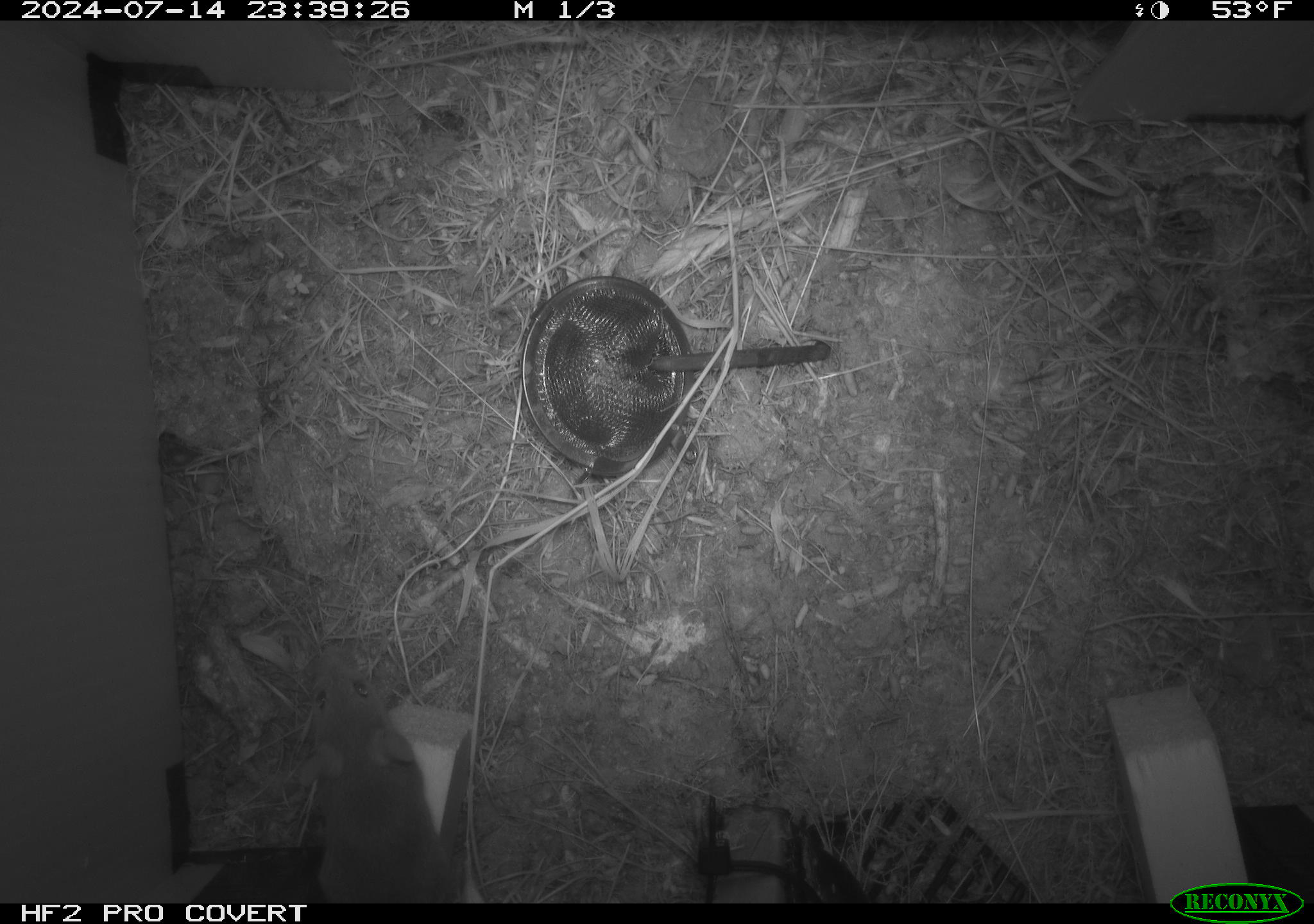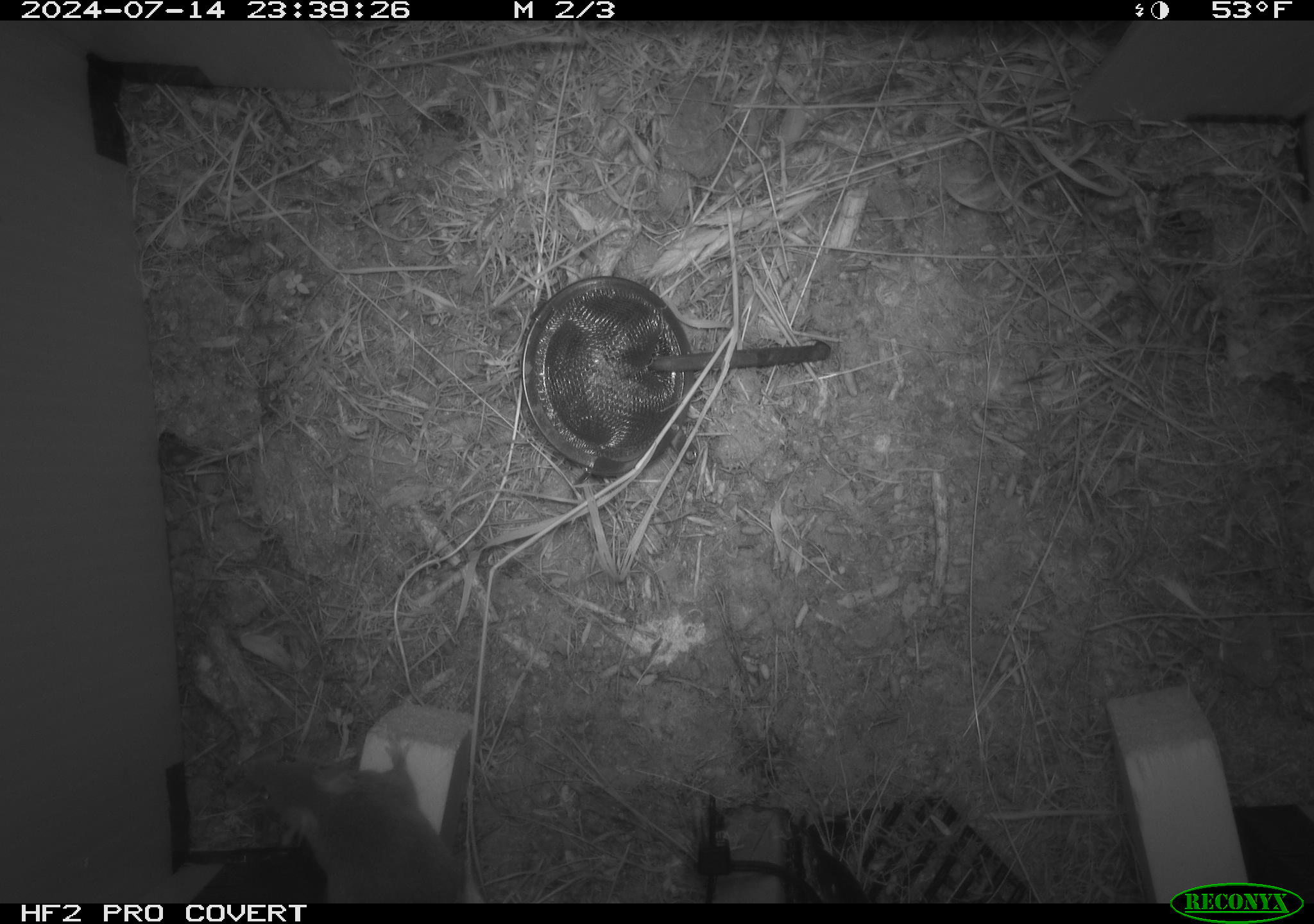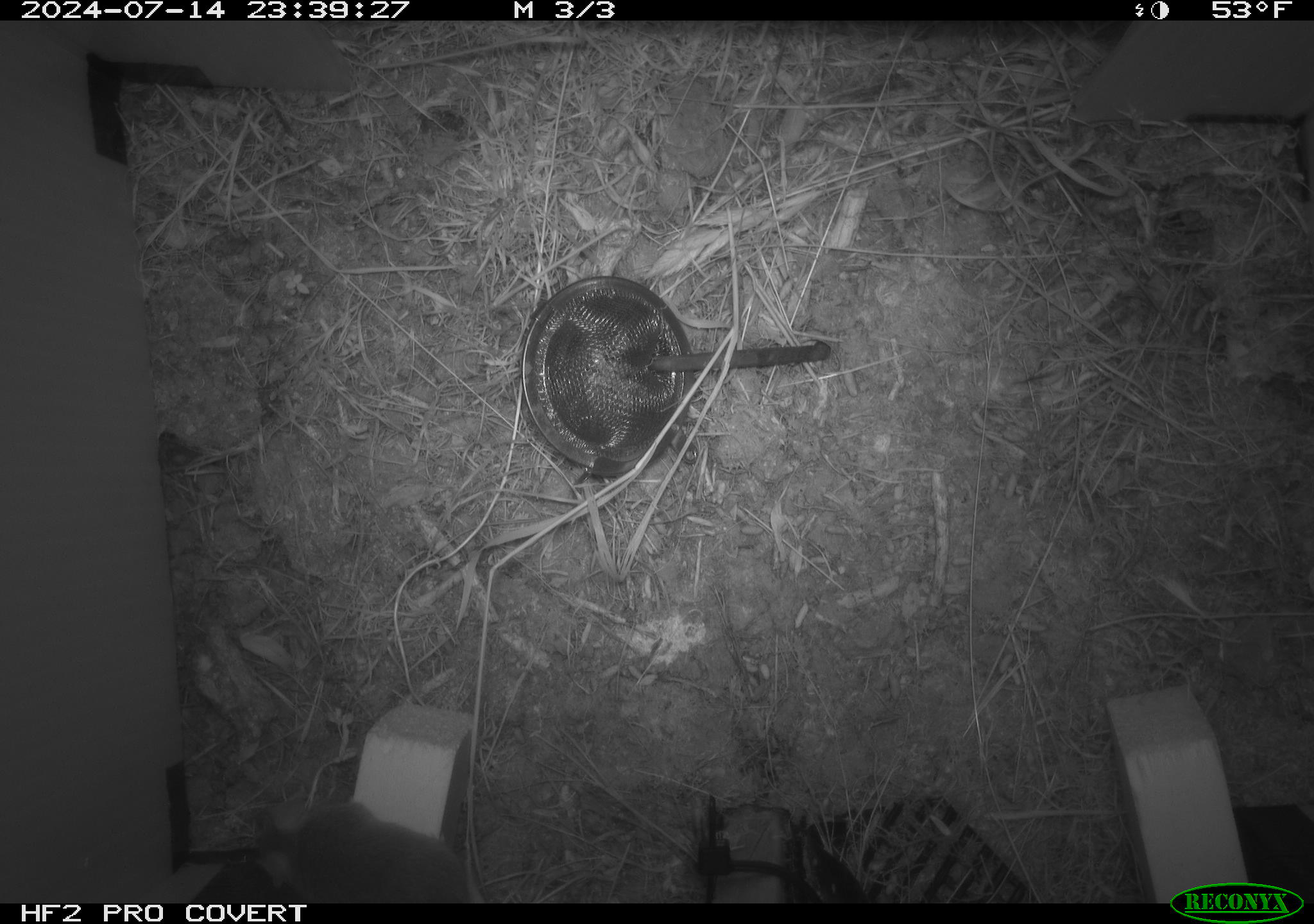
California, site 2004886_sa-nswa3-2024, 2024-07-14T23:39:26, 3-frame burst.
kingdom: Animalia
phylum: Chordata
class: Mammalia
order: Rodentia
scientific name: Rodentia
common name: rodent